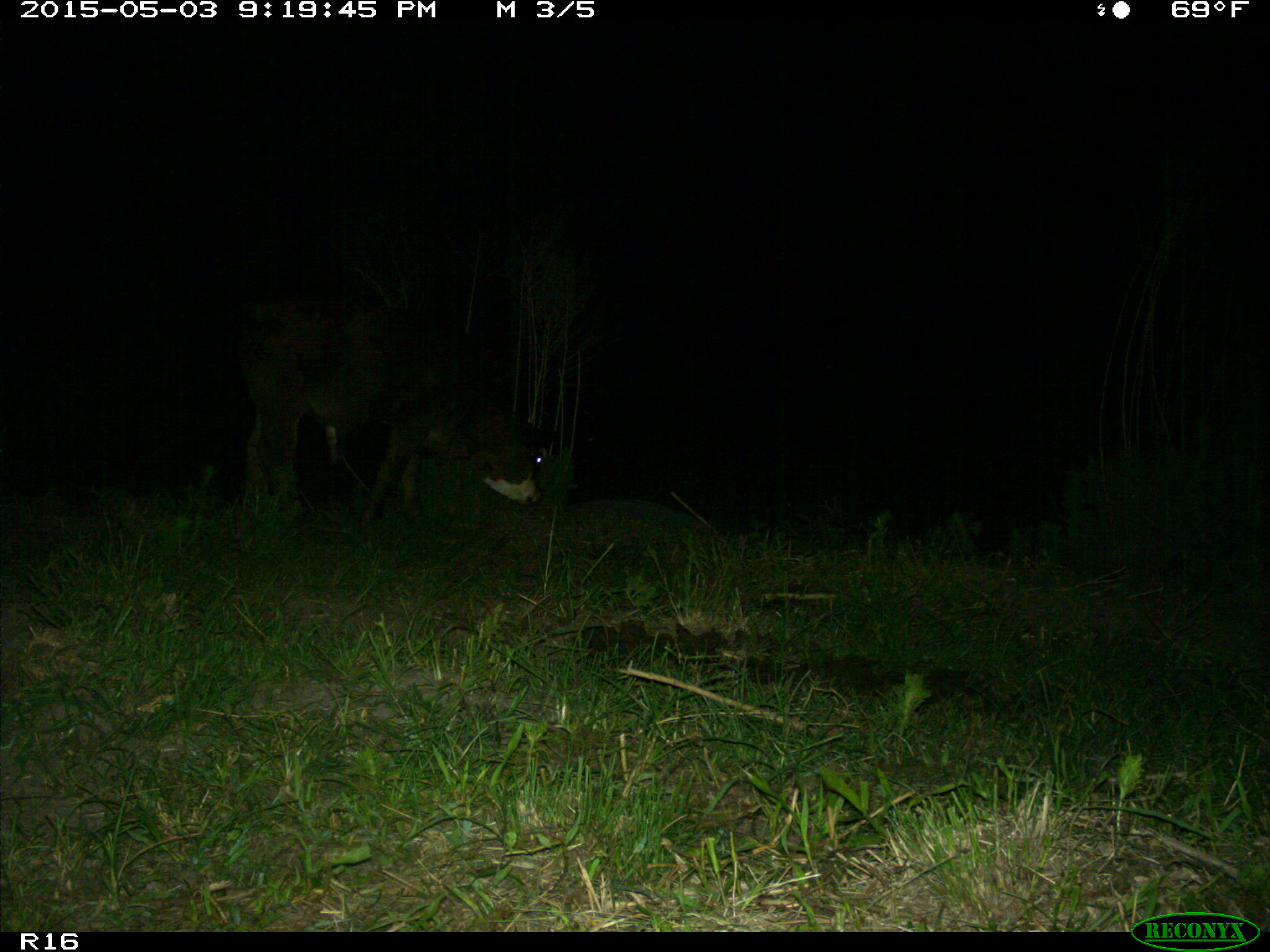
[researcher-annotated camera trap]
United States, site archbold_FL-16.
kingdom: Animalia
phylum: Chordata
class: Mammalia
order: Artiodactyla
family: Bovidae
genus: Bos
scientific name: Bos taurus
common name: domestic cow